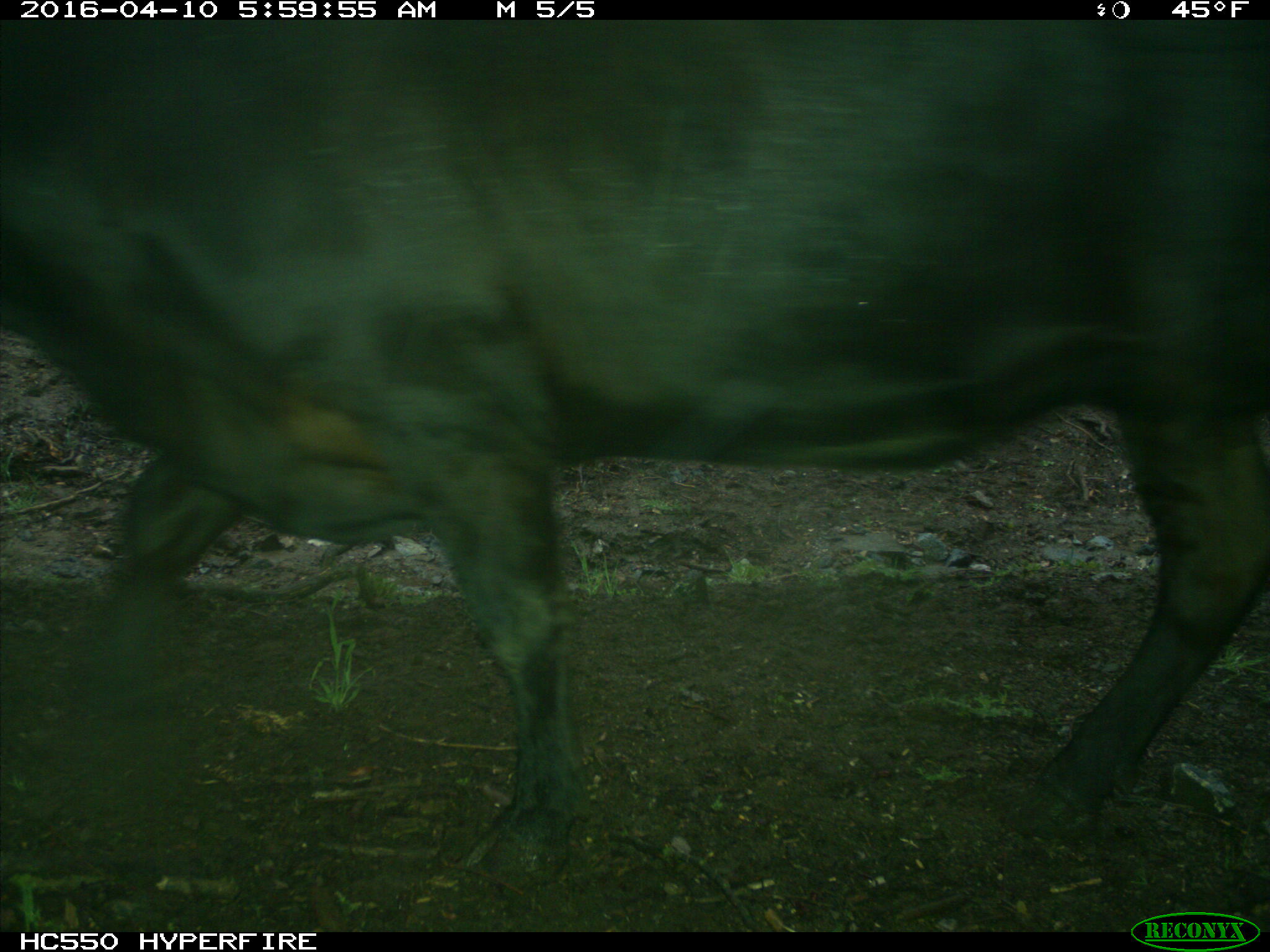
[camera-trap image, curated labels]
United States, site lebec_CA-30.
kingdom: Animalia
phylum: Chordata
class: Mammalia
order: Artiodactyla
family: Bovidae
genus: Bos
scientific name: Bos taurus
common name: domestic cow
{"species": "Bos taurus (domestic cow)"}